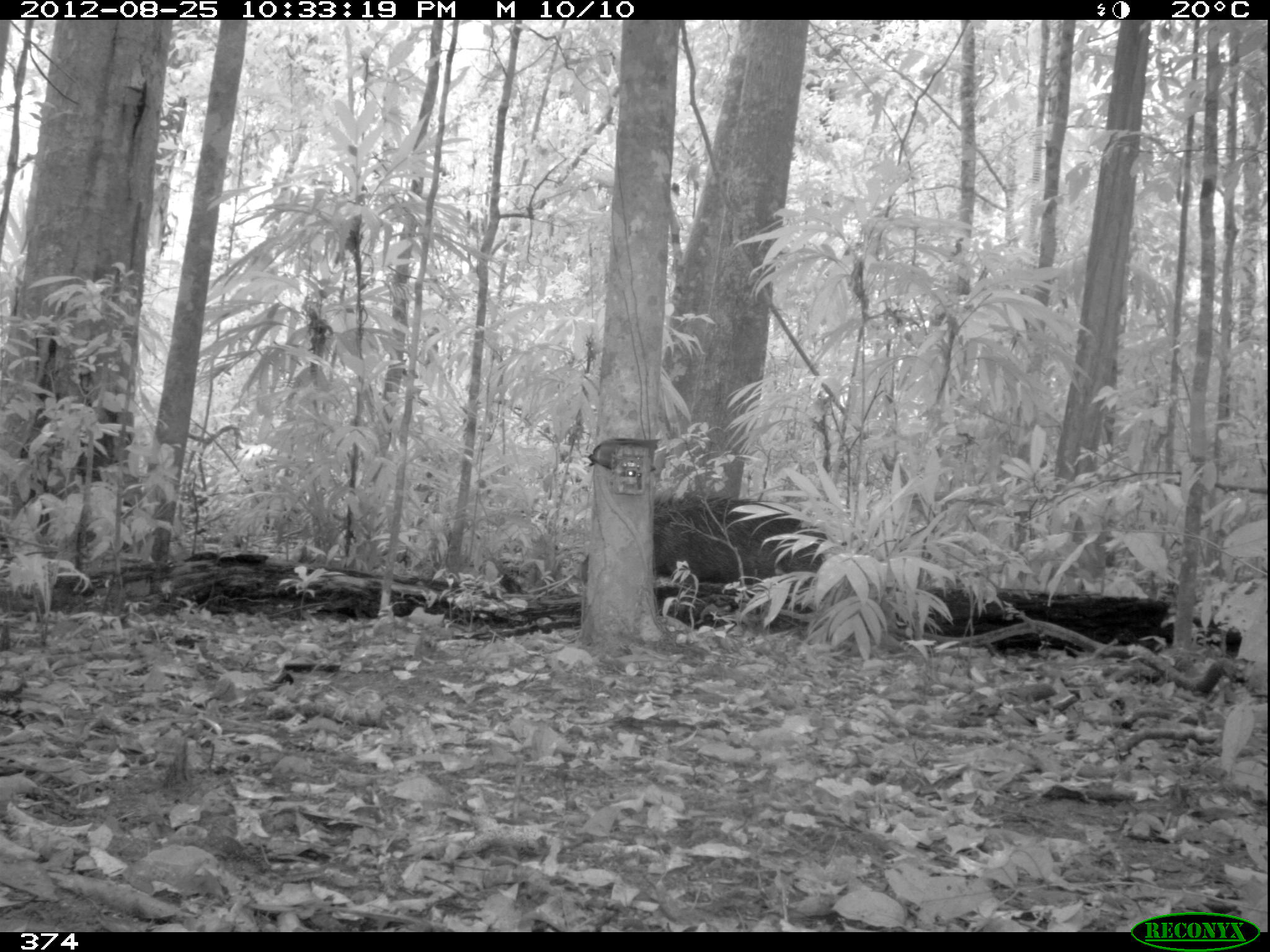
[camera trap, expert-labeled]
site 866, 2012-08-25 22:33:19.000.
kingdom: Animalia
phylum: Chordata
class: Mammalia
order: Artiodactyla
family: Tayassuidae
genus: Tayassu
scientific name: Tayassu pecari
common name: white-lipped peccary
Tayassu pecari (white-lipped peccary).